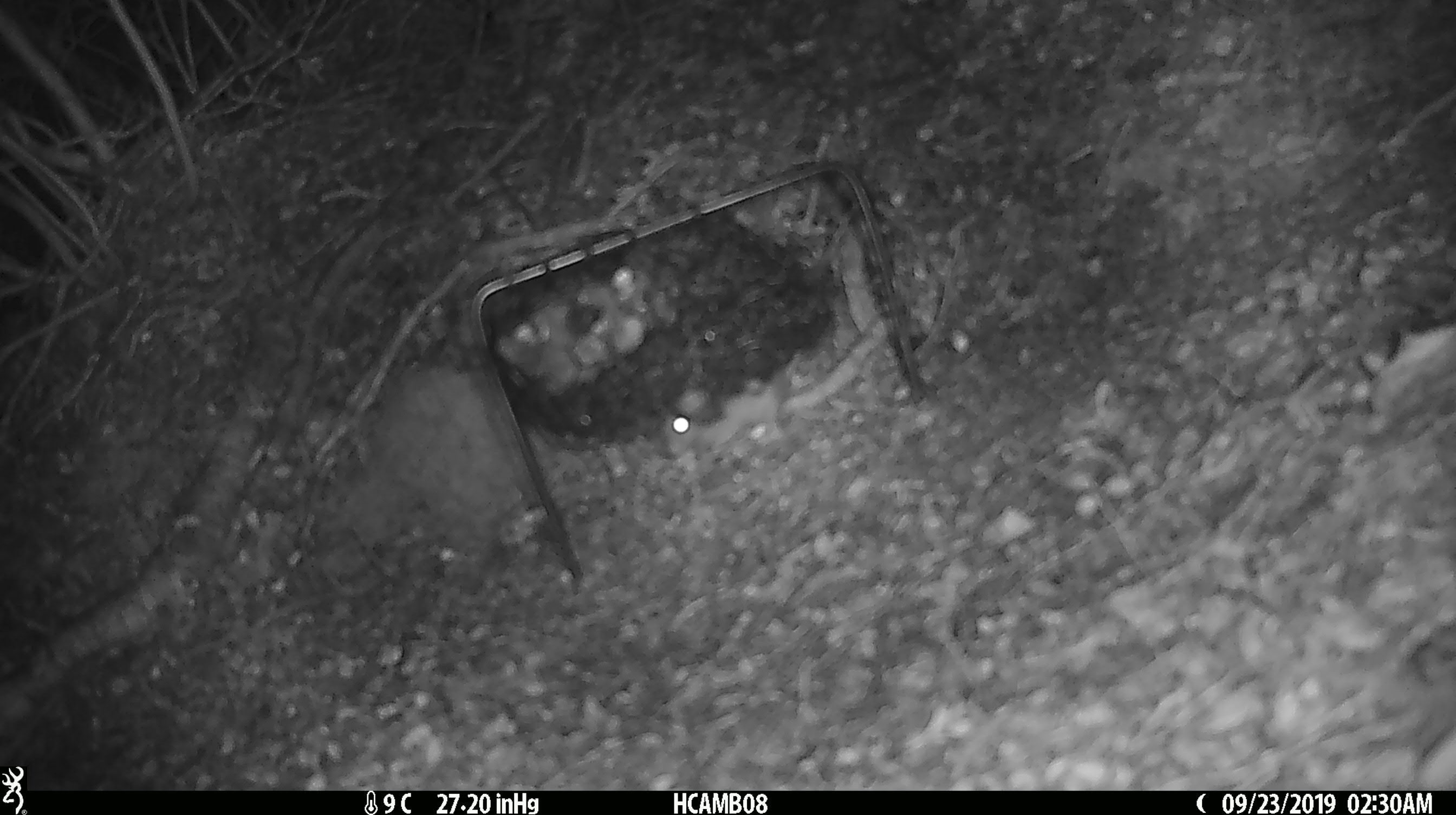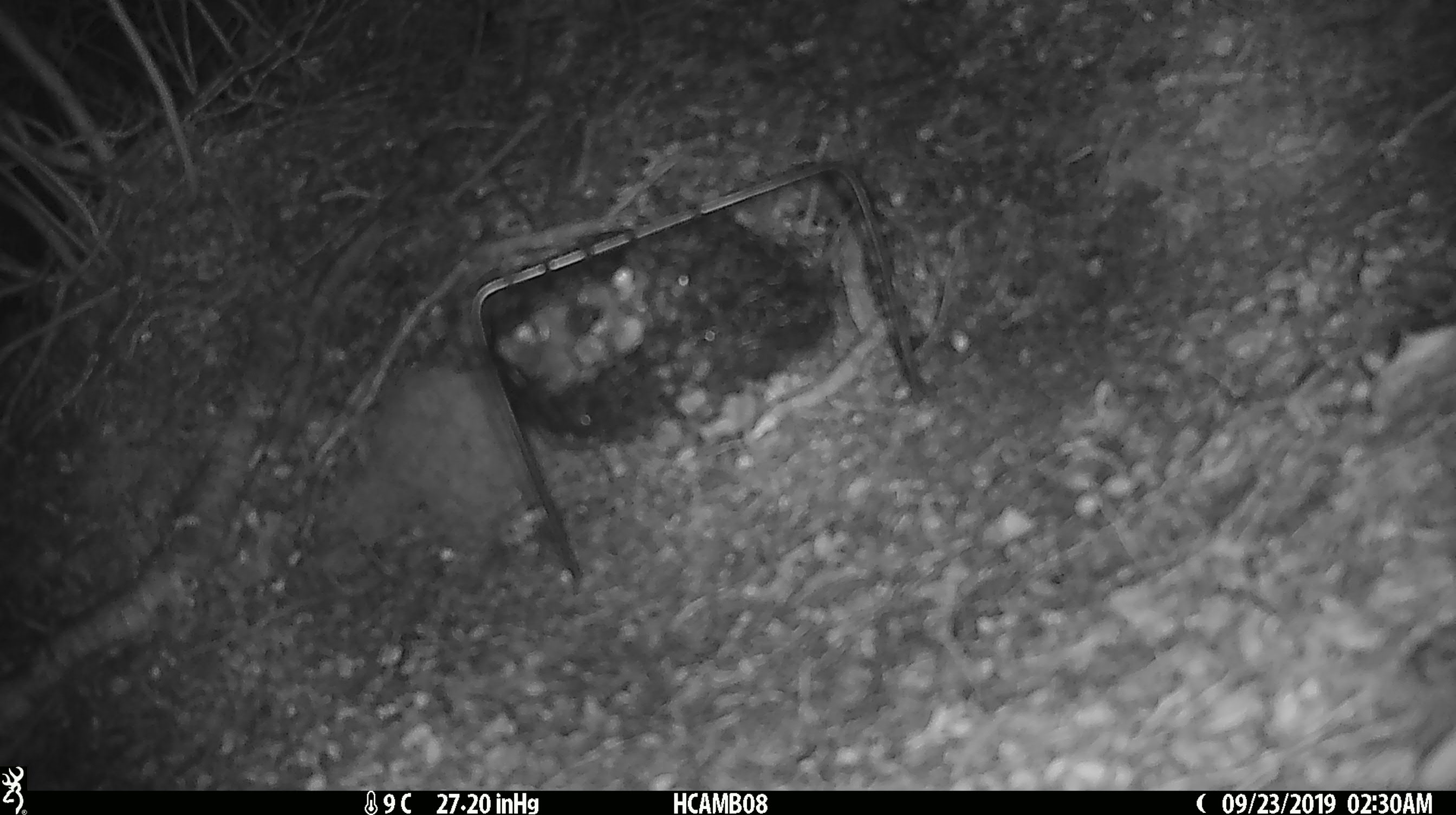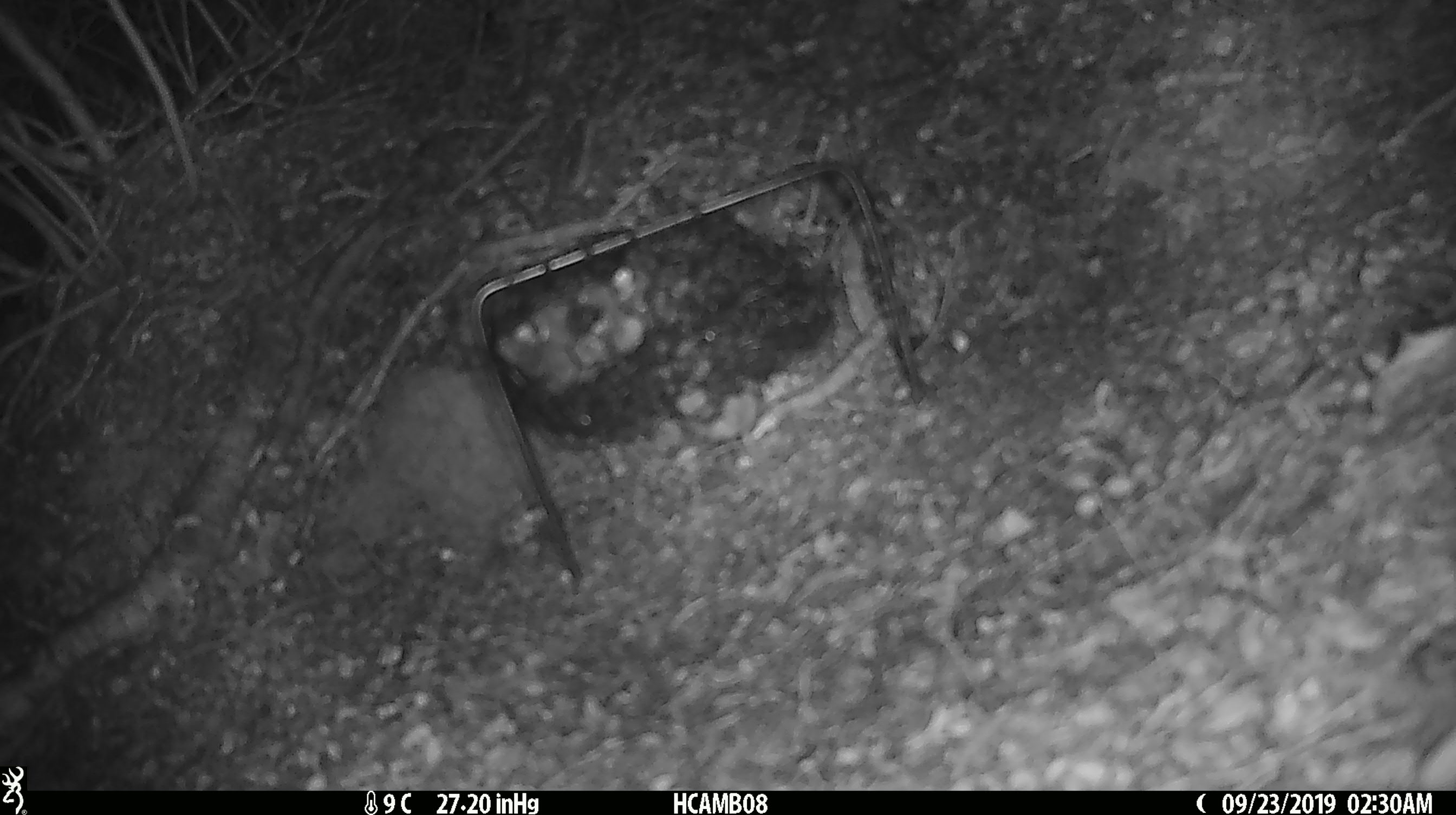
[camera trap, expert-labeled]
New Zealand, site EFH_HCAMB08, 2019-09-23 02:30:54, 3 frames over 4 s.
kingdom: Animalia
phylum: Chordata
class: Mammalia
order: Rodentia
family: Muridae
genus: Mus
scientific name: Mus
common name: mouse